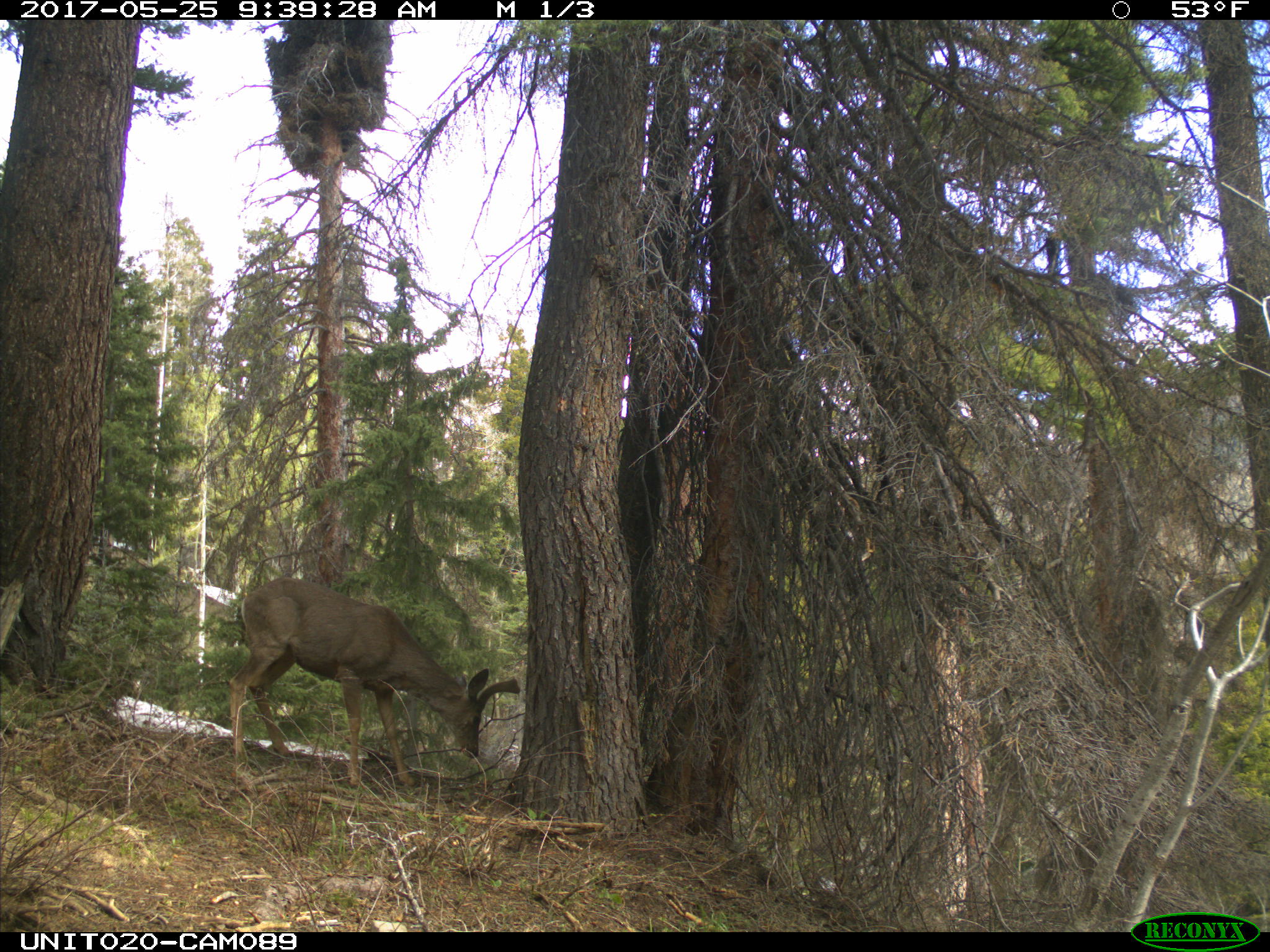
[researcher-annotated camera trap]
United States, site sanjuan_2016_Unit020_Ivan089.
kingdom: Animalia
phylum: Chordata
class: Mammalia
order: Artiodactyla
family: Cervidae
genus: Odocoileus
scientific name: Odocoileus hemionus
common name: mule deer